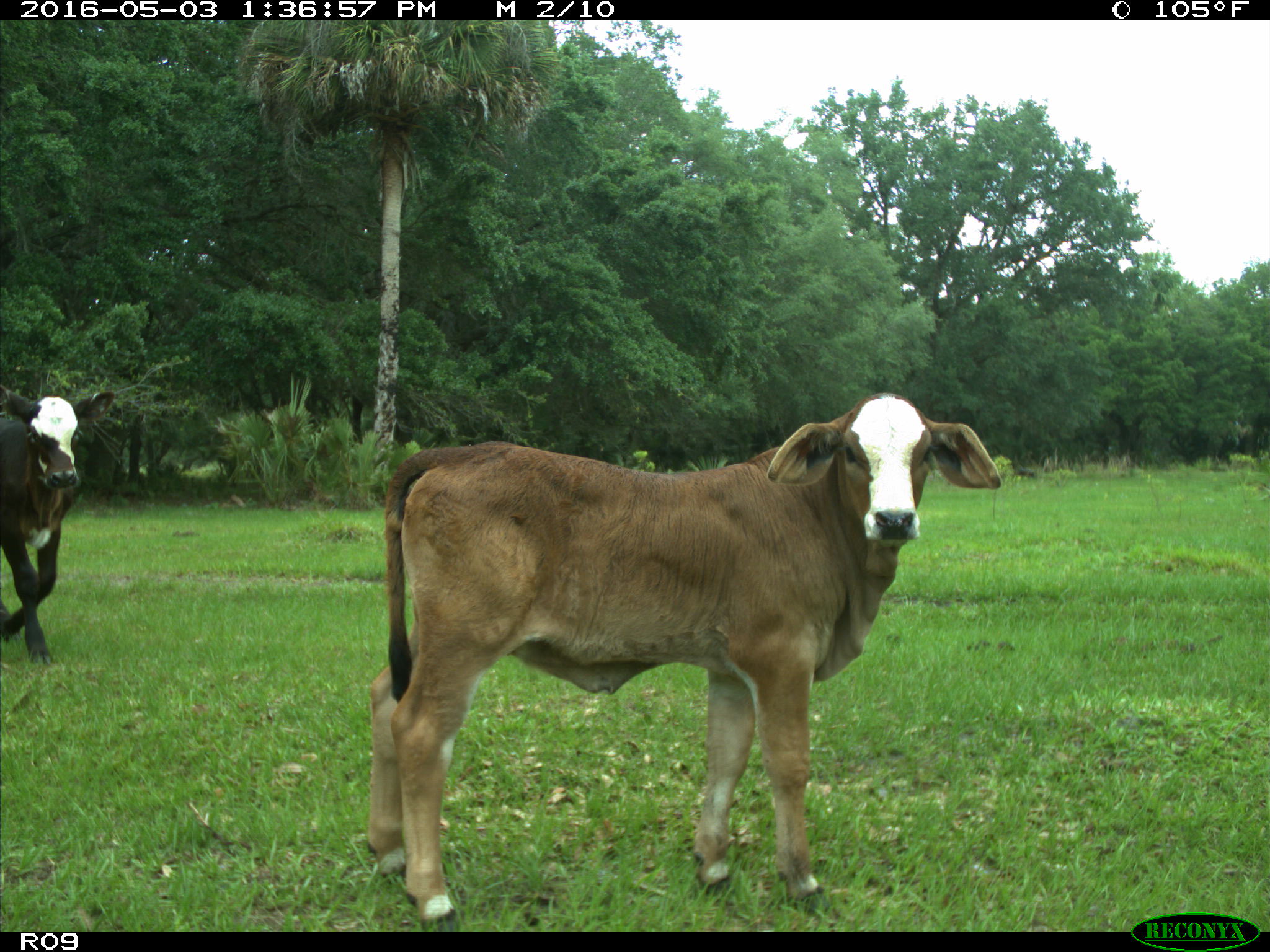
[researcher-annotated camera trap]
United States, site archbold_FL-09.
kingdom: Animalia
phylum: Chordata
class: Mammalia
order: Artiodactyla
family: Bovidae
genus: Bos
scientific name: Bos taurus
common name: domestic cow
Bos taurus (domestic cow).